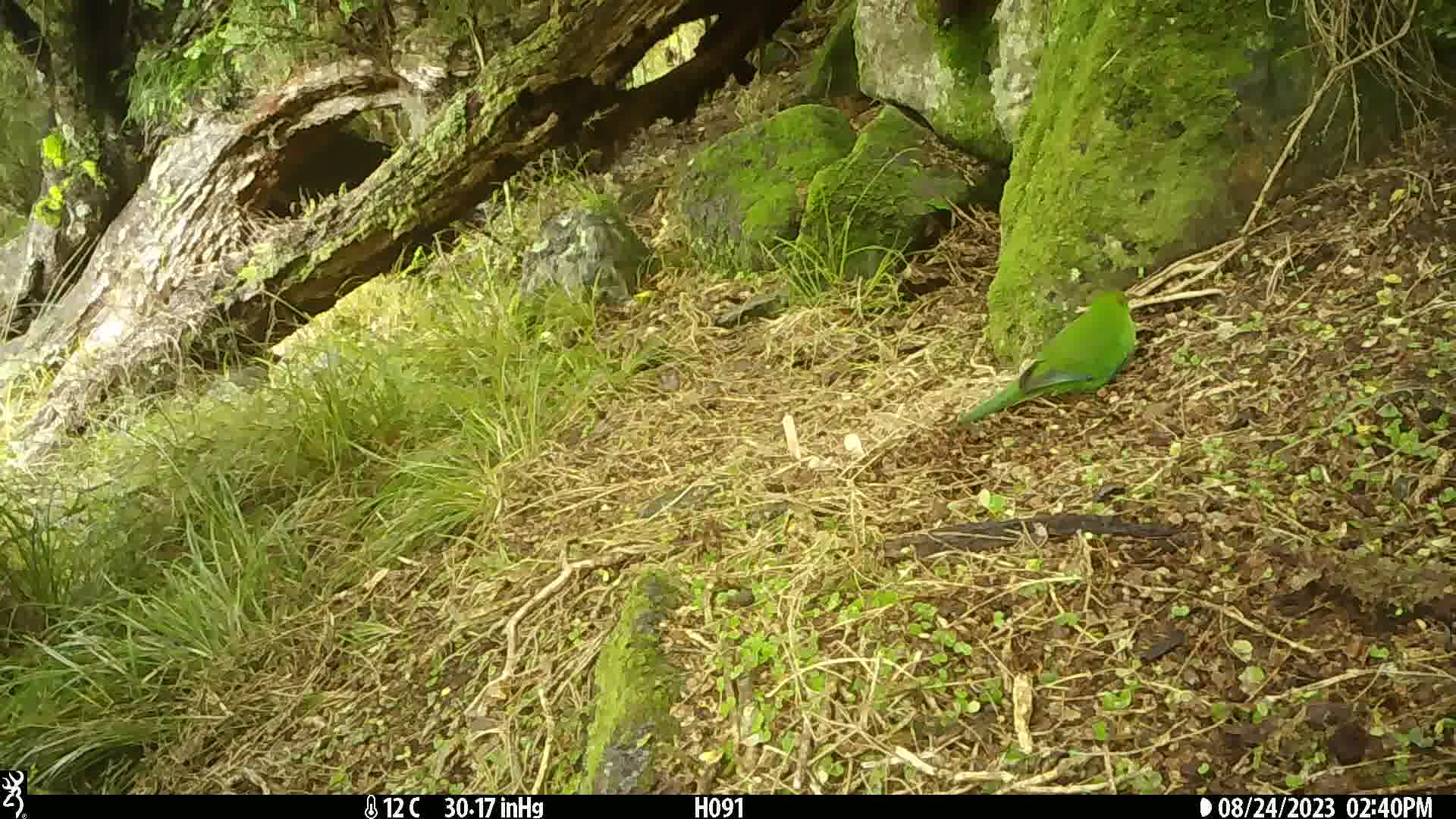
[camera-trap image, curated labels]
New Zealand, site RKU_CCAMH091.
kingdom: Animalia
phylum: Chordata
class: Aves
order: Psittaciformes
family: Psittaculidae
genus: Cyanoramphus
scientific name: Cyanoramphus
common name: parakeet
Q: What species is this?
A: Parakeet (Cyanoramphus).